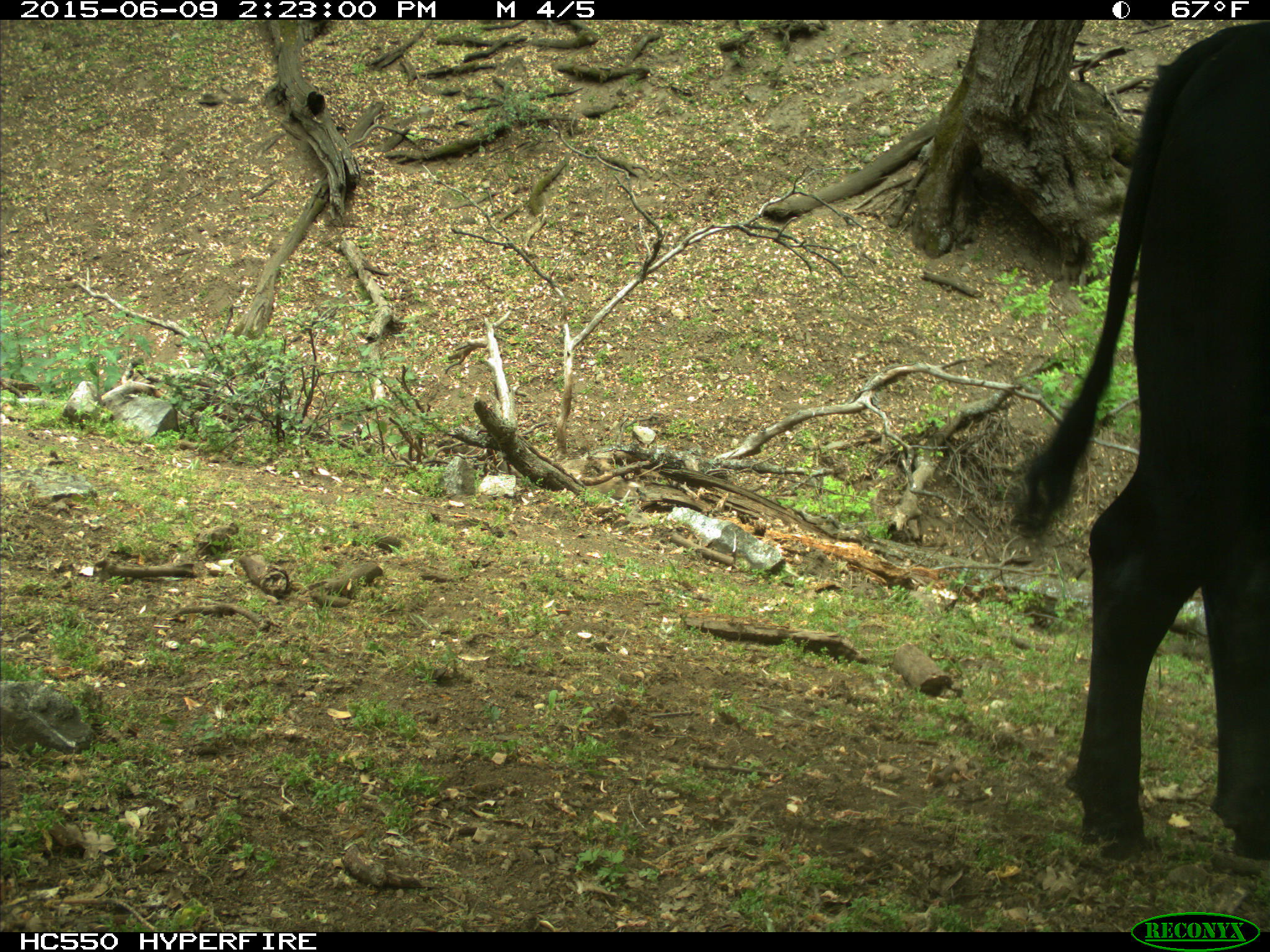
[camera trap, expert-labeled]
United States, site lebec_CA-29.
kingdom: Animalia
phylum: Chordata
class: Mammalia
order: Artiodactyla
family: Bovidae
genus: Bos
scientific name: Bos taurus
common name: domestic cow